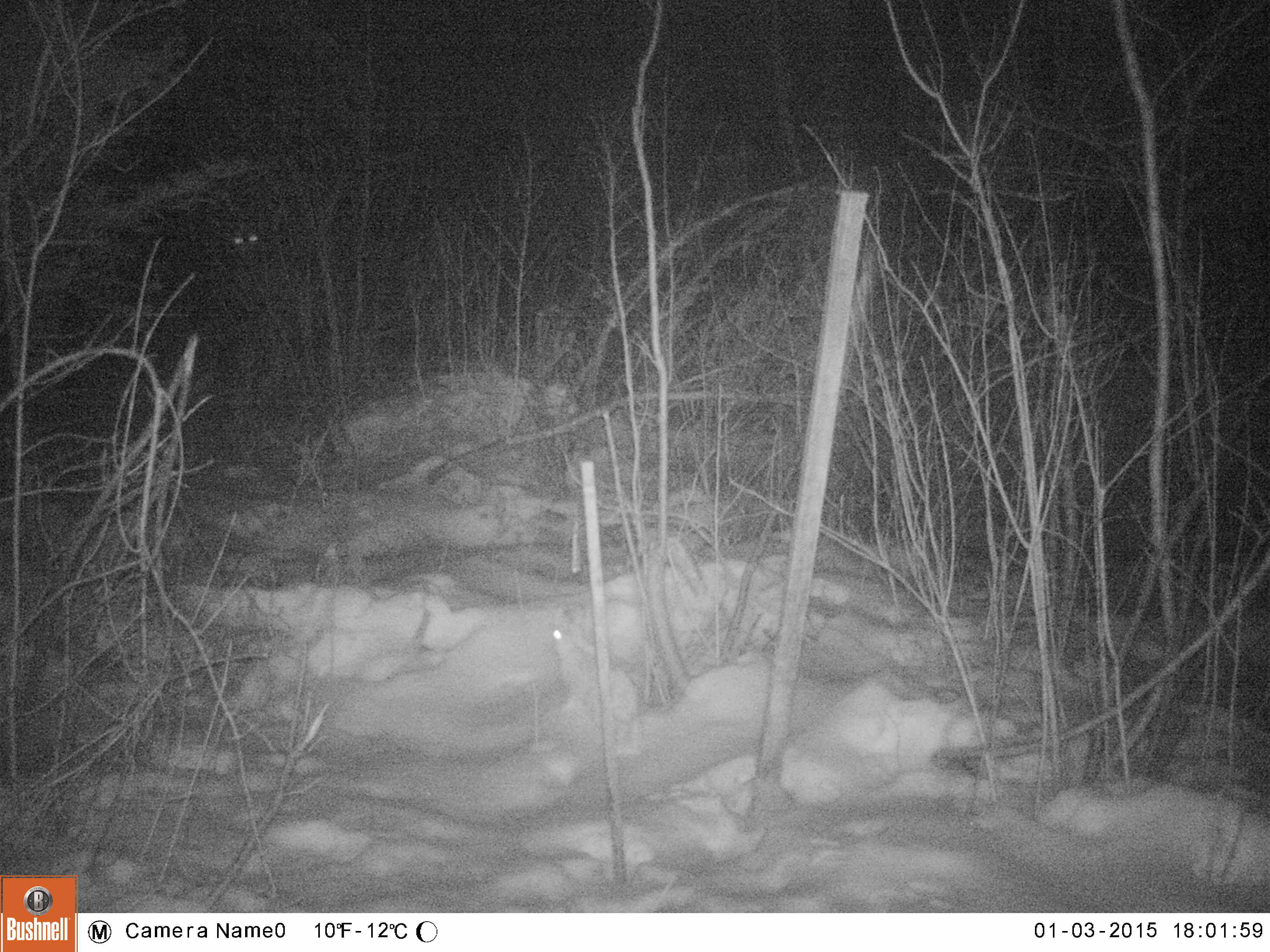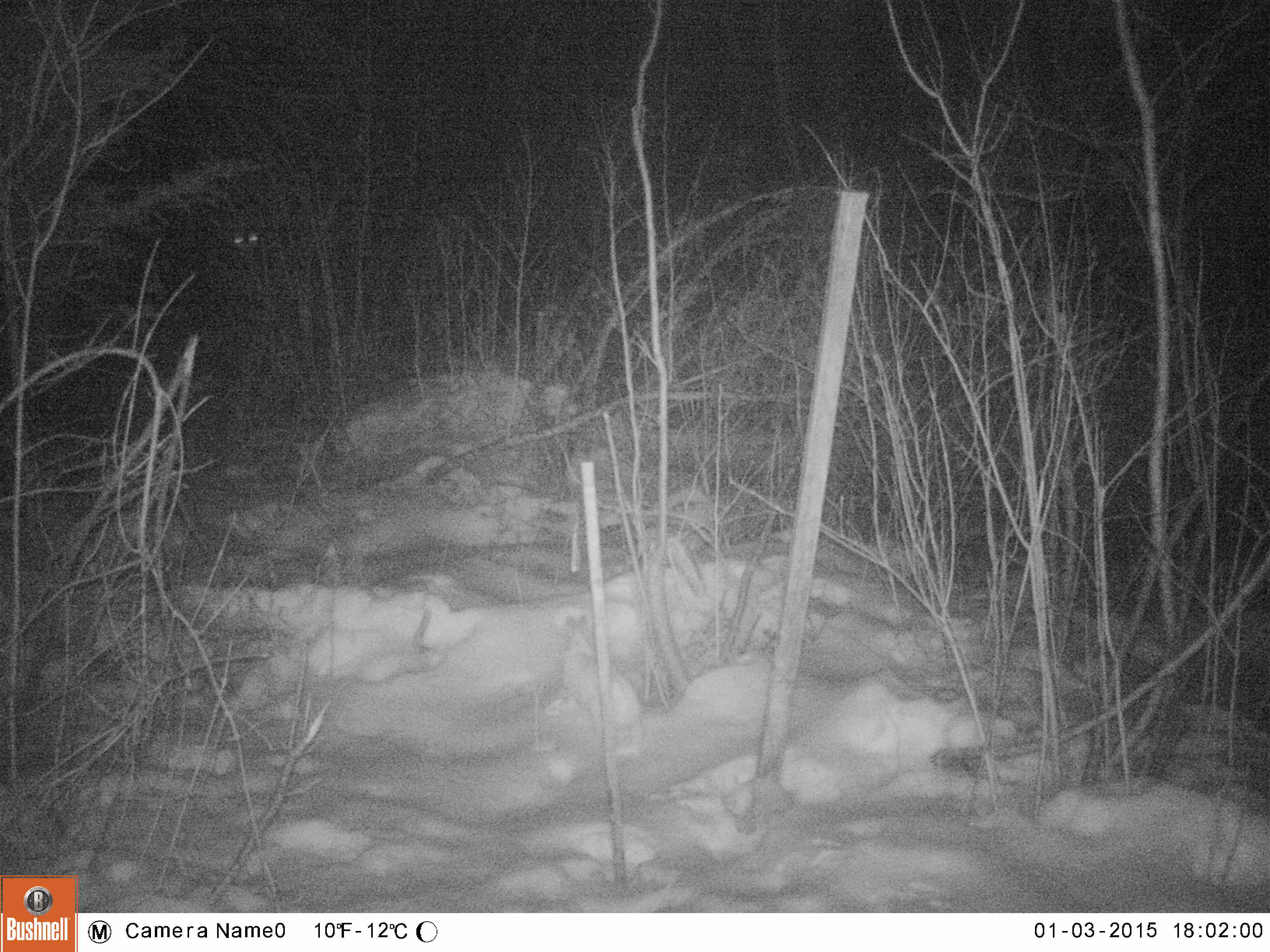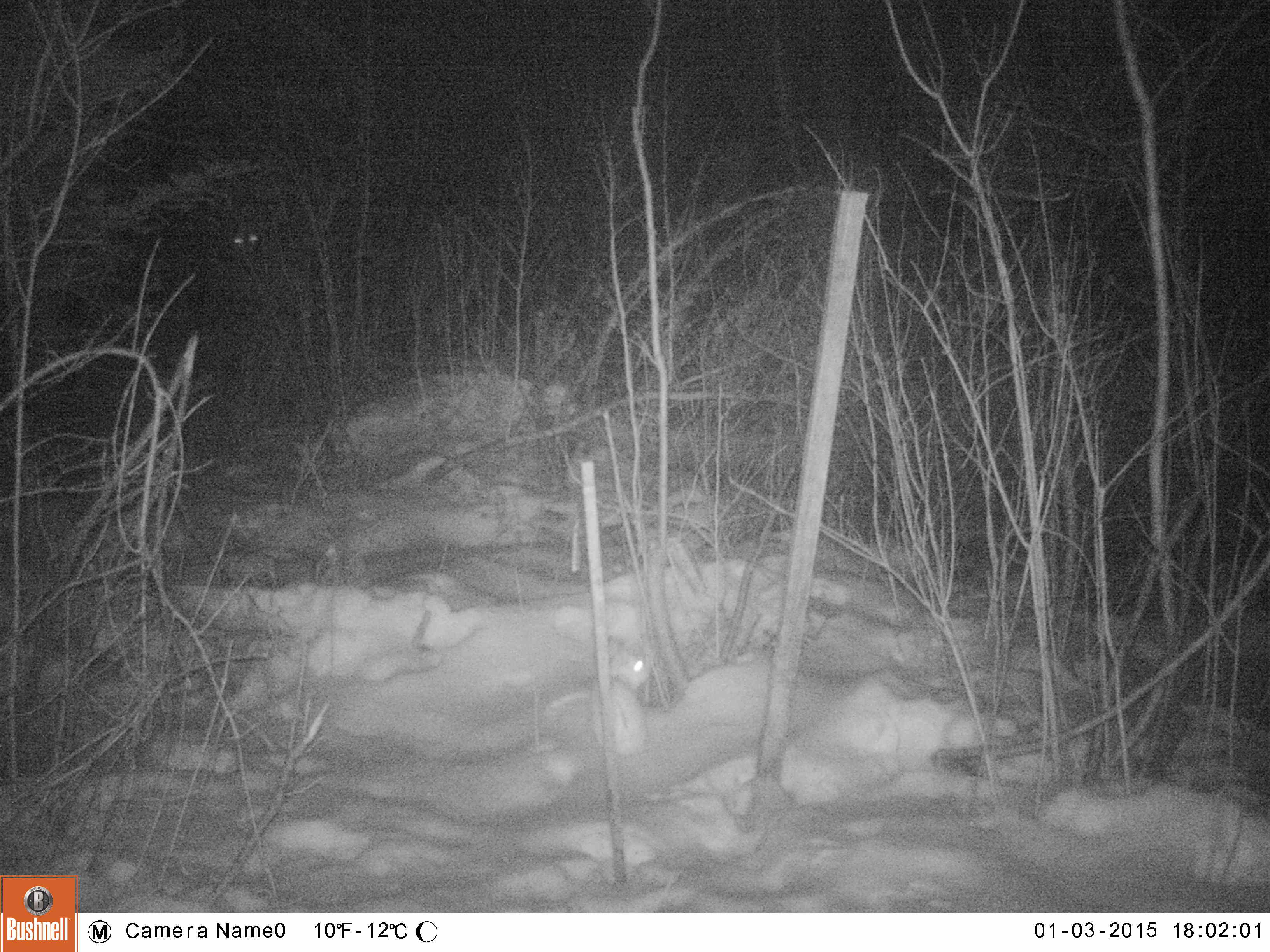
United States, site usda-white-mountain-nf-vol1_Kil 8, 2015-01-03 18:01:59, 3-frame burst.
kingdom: Animalia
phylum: Chordata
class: Mammalia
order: Lagomorpha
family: Leporidae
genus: Lepus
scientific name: Lepus americanus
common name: snowshoe hare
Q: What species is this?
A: Snowshoe hare (Lepus americanus).